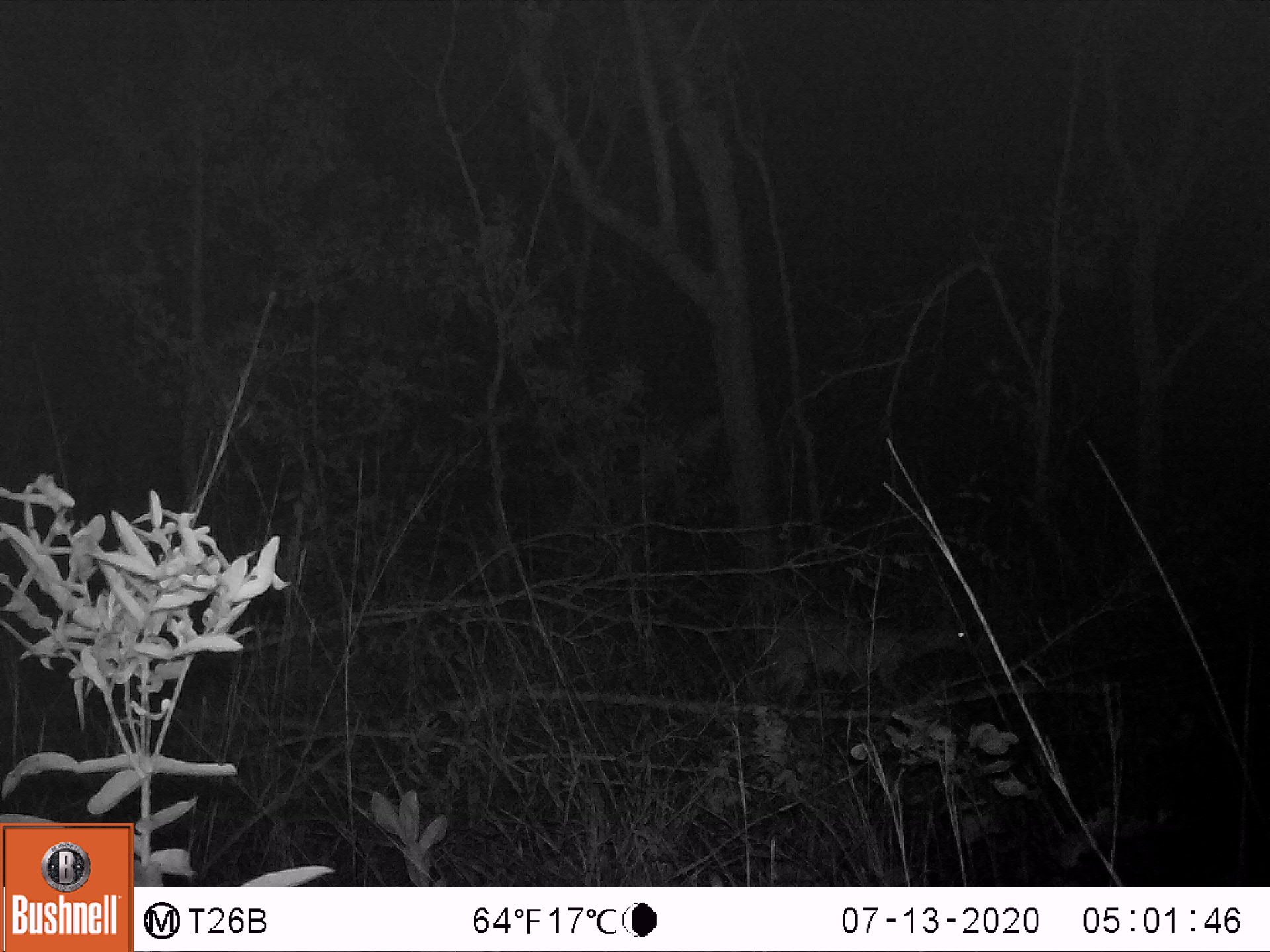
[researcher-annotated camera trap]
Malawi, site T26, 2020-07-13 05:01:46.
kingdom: Animalia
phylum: Chordata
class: Mammalia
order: Artiodactyla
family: Bovidae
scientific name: Antilopinae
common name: small antelope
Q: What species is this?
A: Small antelope (Antilopinae).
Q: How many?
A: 1.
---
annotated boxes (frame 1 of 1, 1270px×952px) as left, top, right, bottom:
small antelope: 738, 587, 981, 749